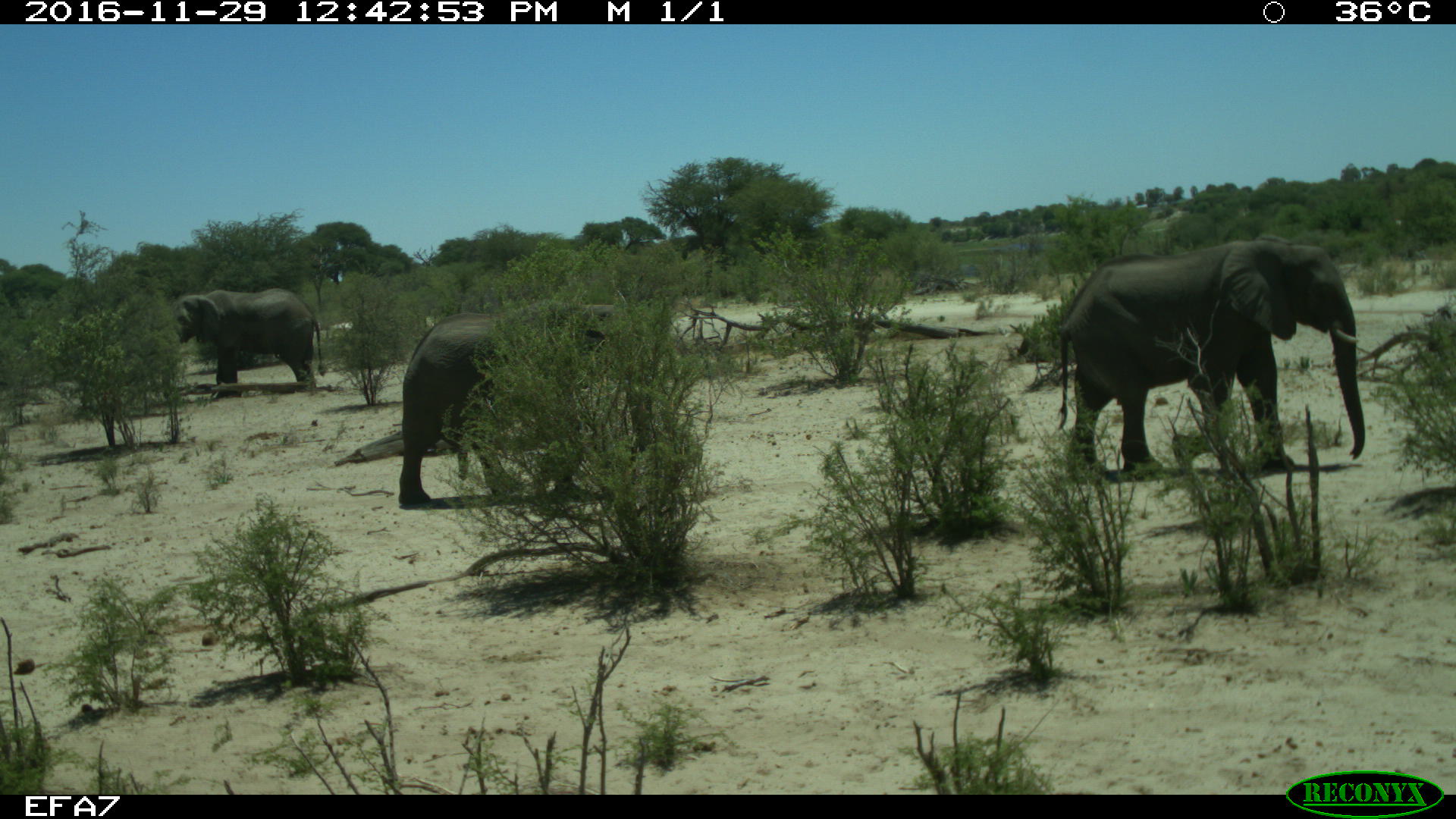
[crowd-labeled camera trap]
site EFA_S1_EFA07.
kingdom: Animalia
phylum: Chordata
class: Mammalia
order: Proboscidea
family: Elephantidae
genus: Loxodonta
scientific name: Loxodonta africana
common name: african bush elephant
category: elephant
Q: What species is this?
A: Elephant (african bush elephant) (Loxodonta africana).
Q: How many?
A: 3.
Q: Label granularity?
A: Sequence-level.